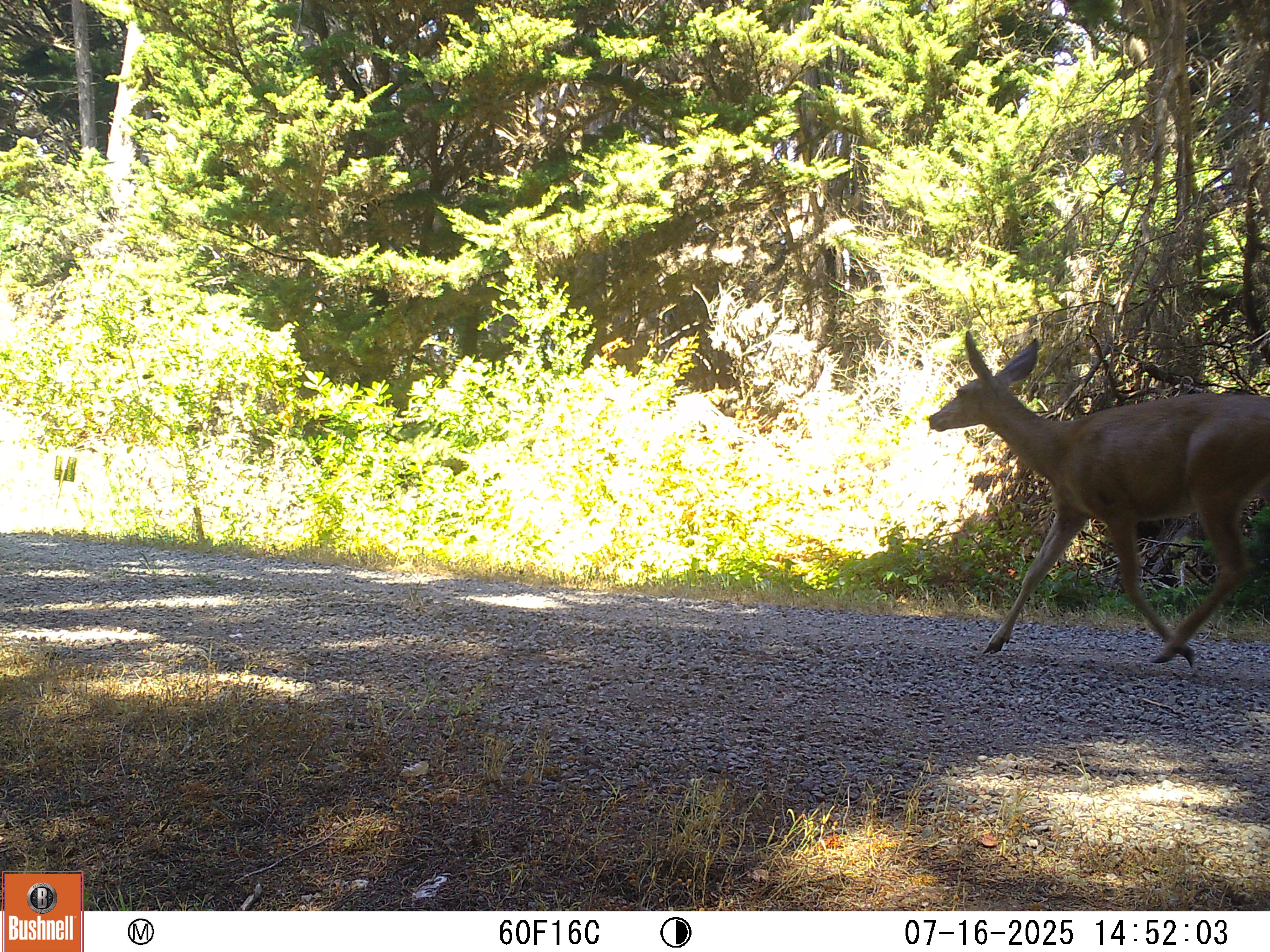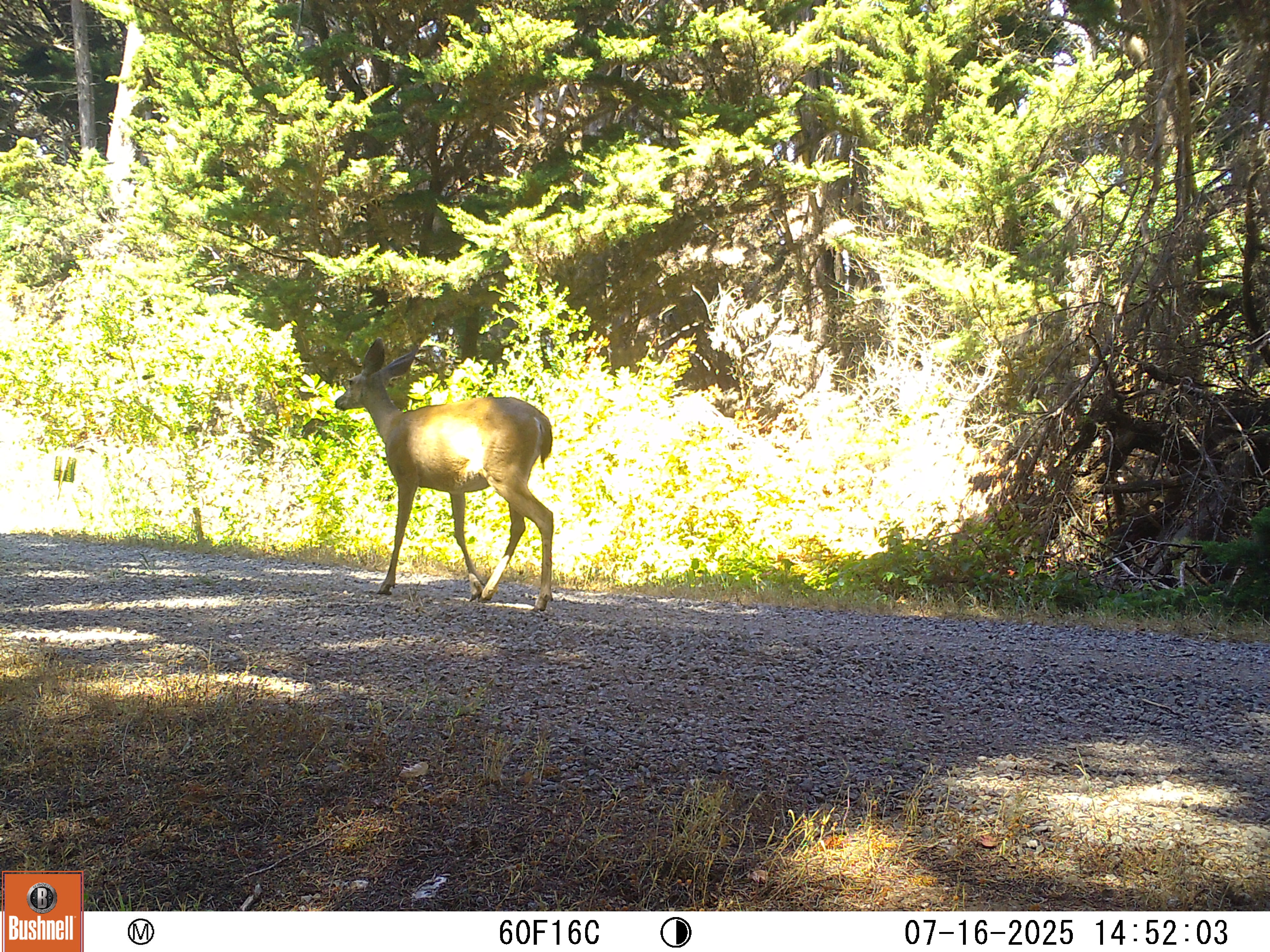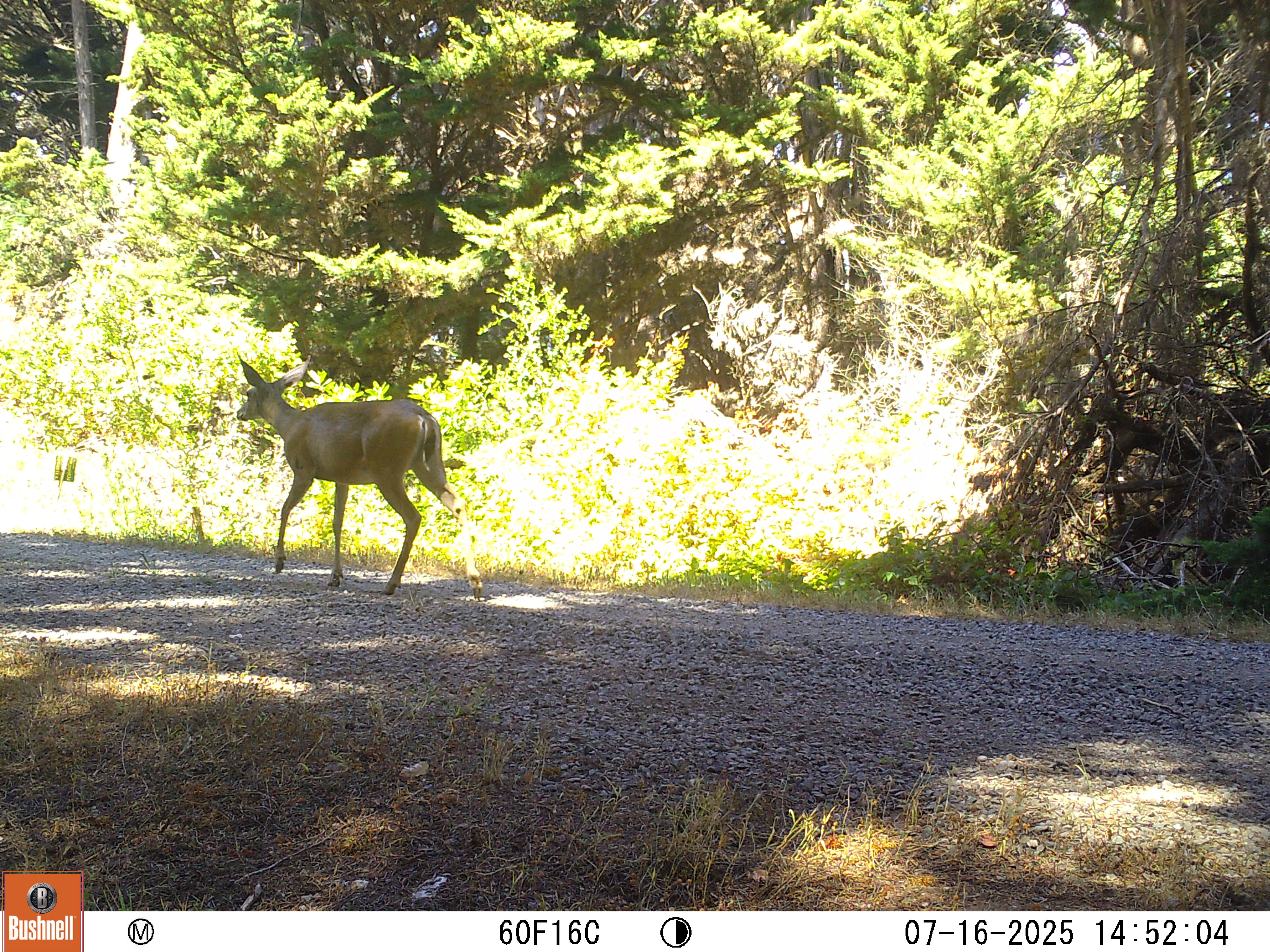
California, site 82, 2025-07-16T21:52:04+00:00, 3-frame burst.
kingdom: Animalia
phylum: Chordata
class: Mammalia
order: Artiodactyla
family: Cervidae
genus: Odocoileus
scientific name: Odocoileus hemionus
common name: mule deer